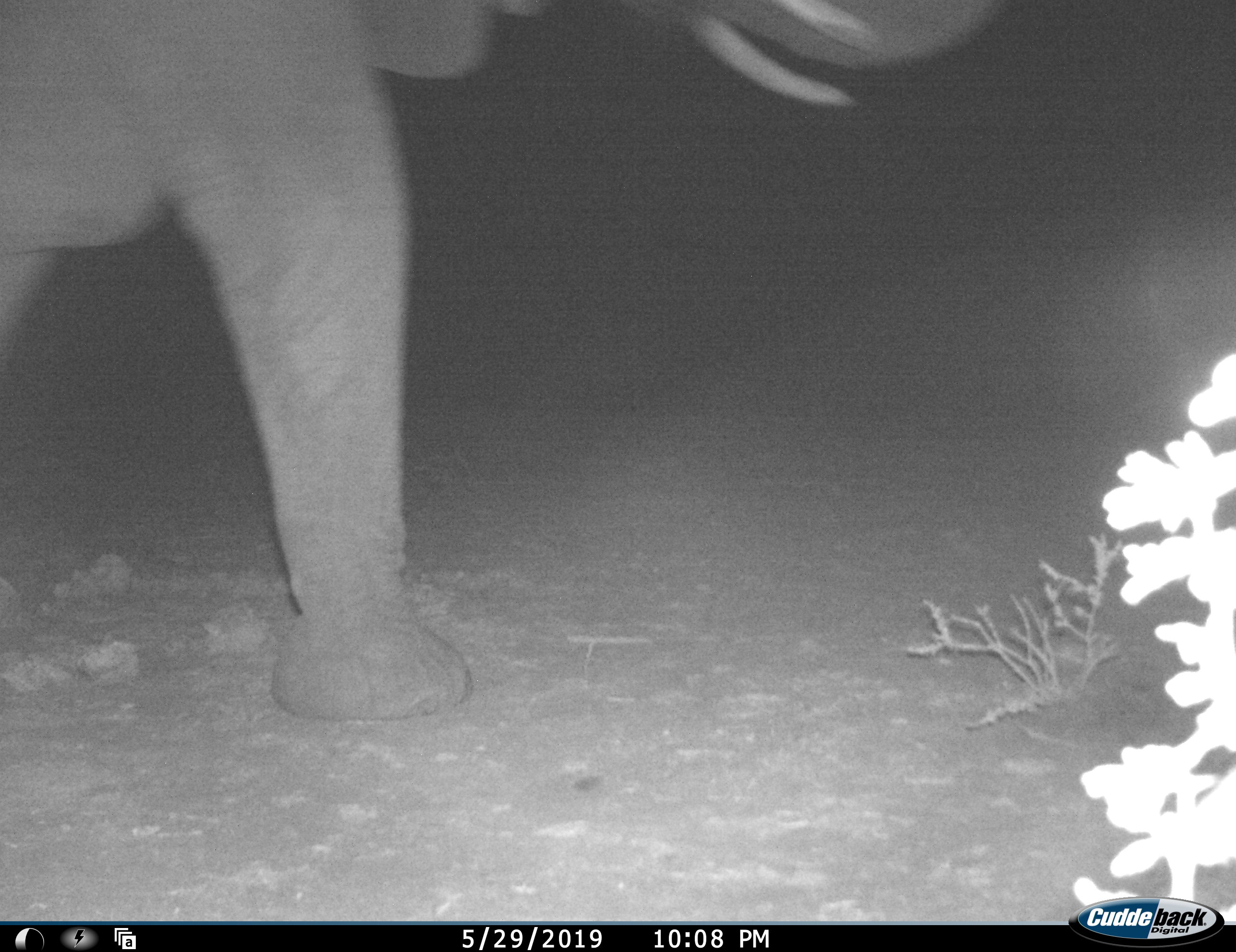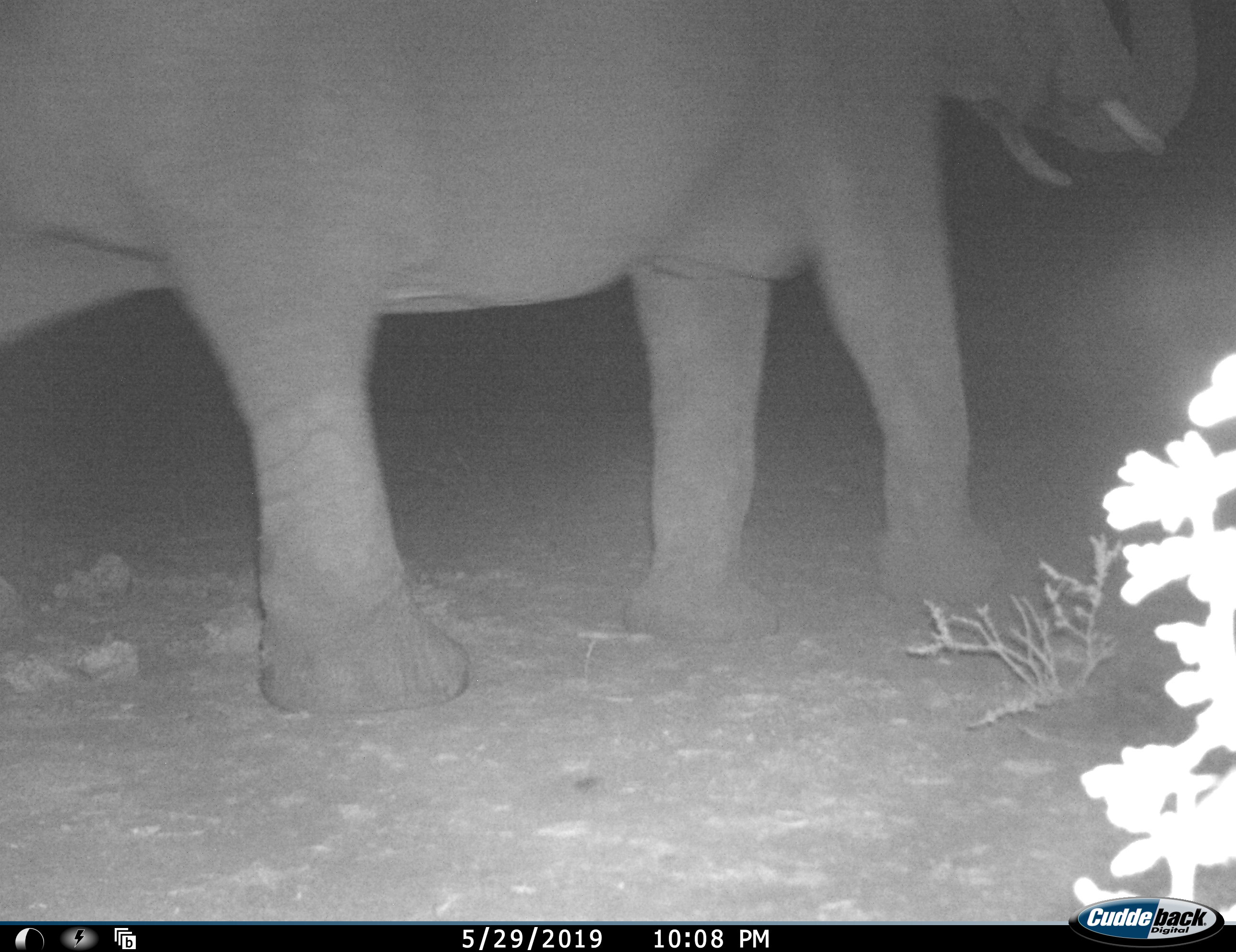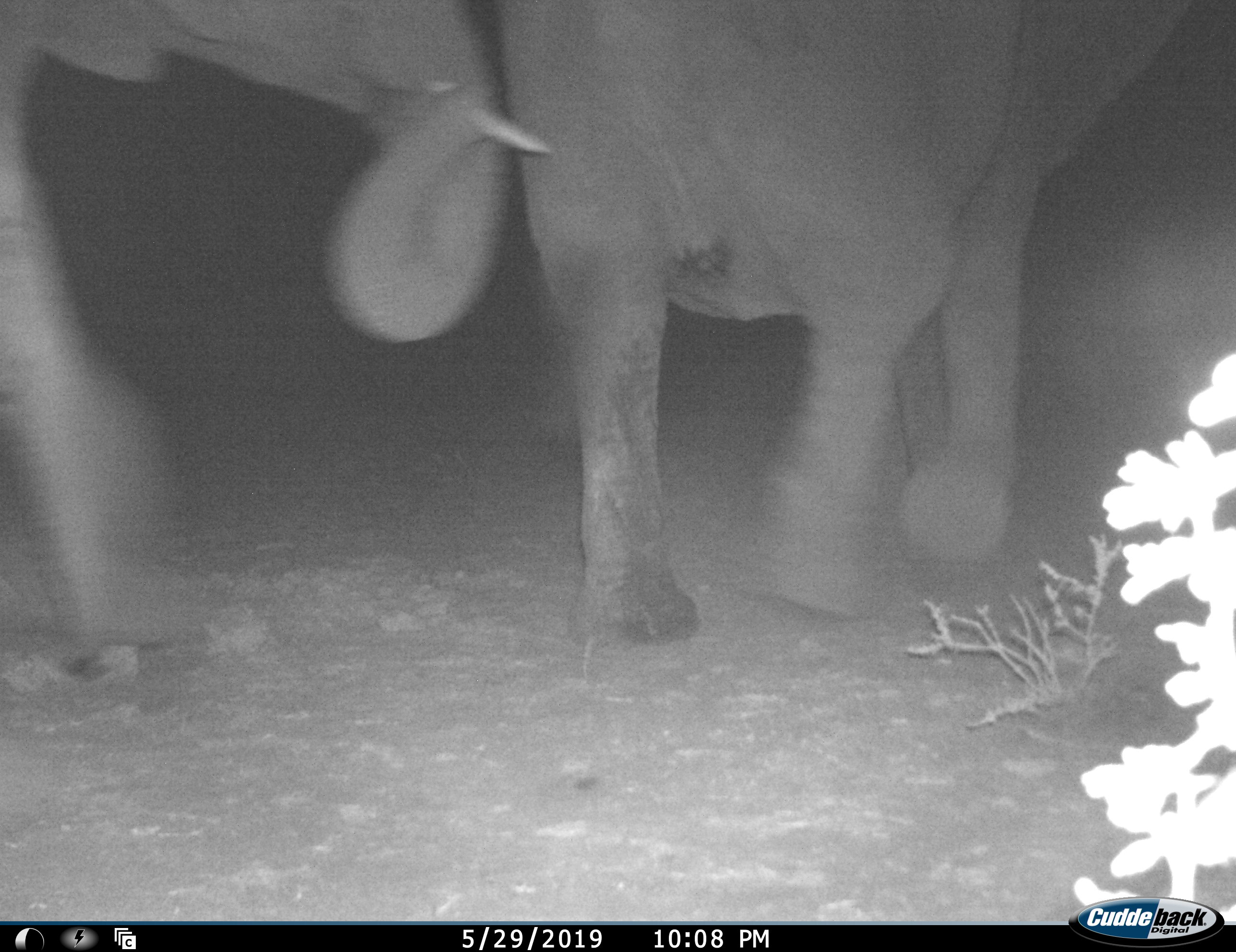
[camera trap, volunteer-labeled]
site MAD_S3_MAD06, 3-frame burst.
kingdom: Animalia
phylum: Chordata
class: Mammalia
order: Proboscidea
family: Elephantidae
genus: Loxodonta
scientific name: Loxodonta africana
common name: african bush elephant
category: elephant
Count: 2.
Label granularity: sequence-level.